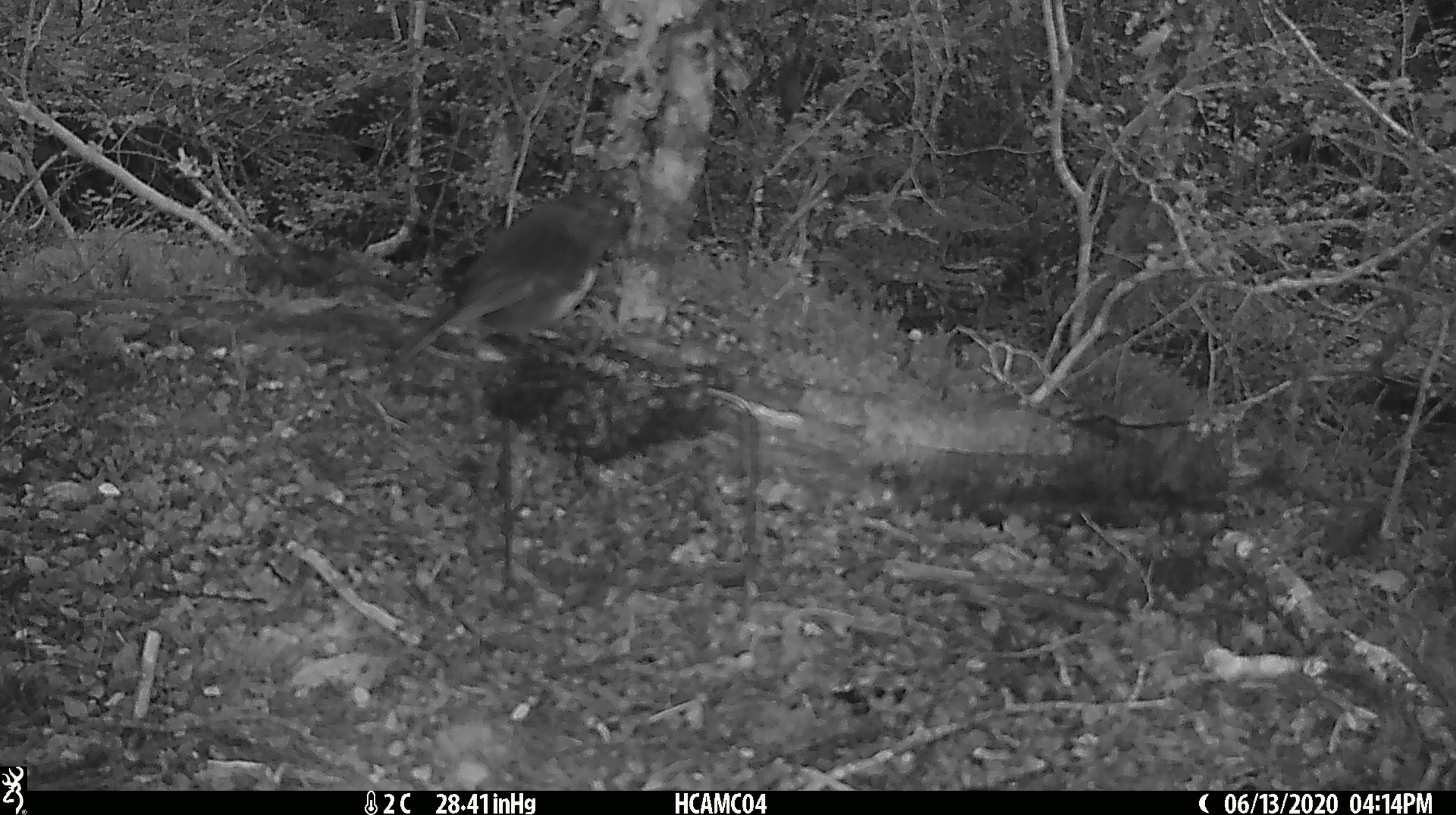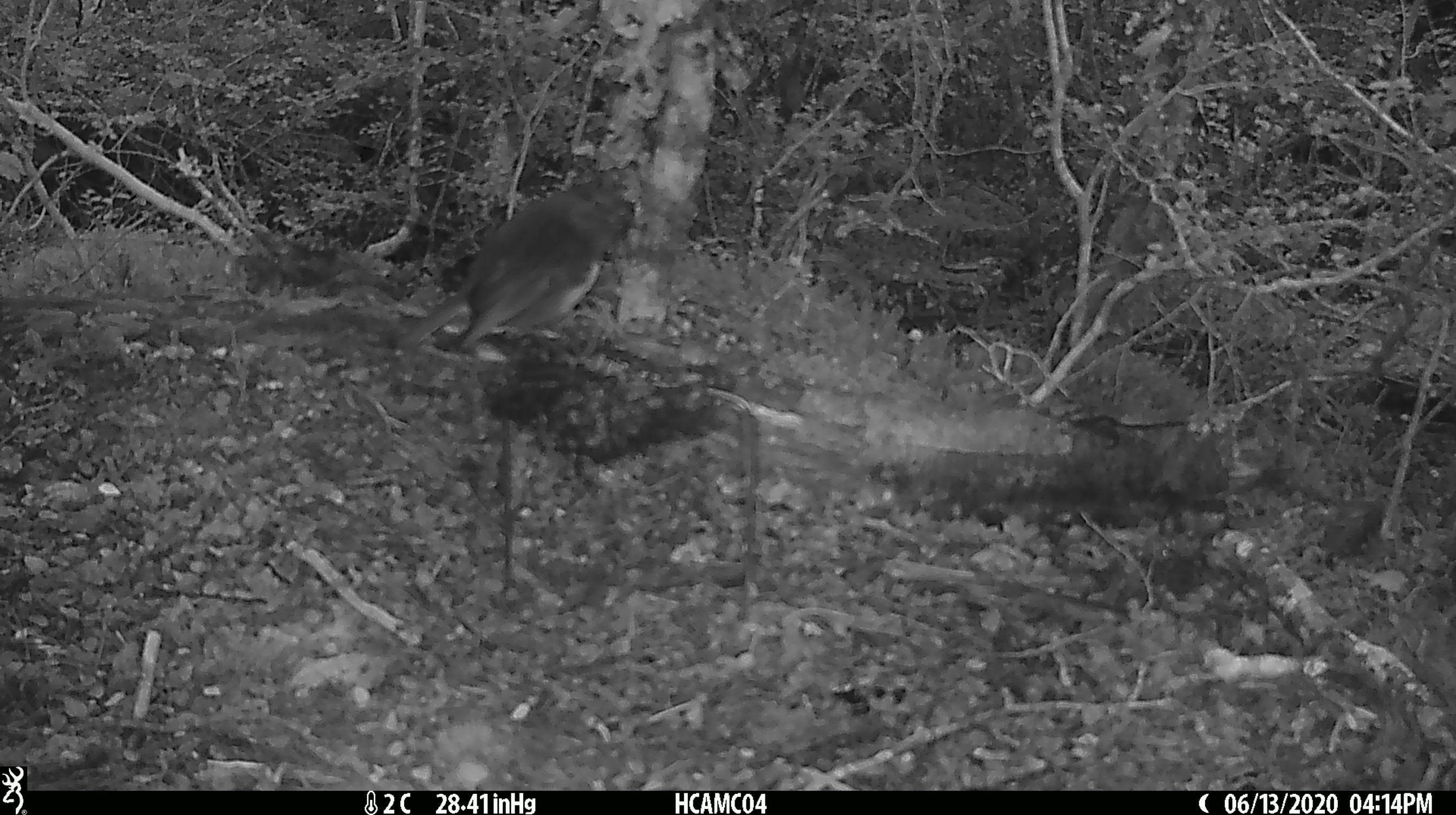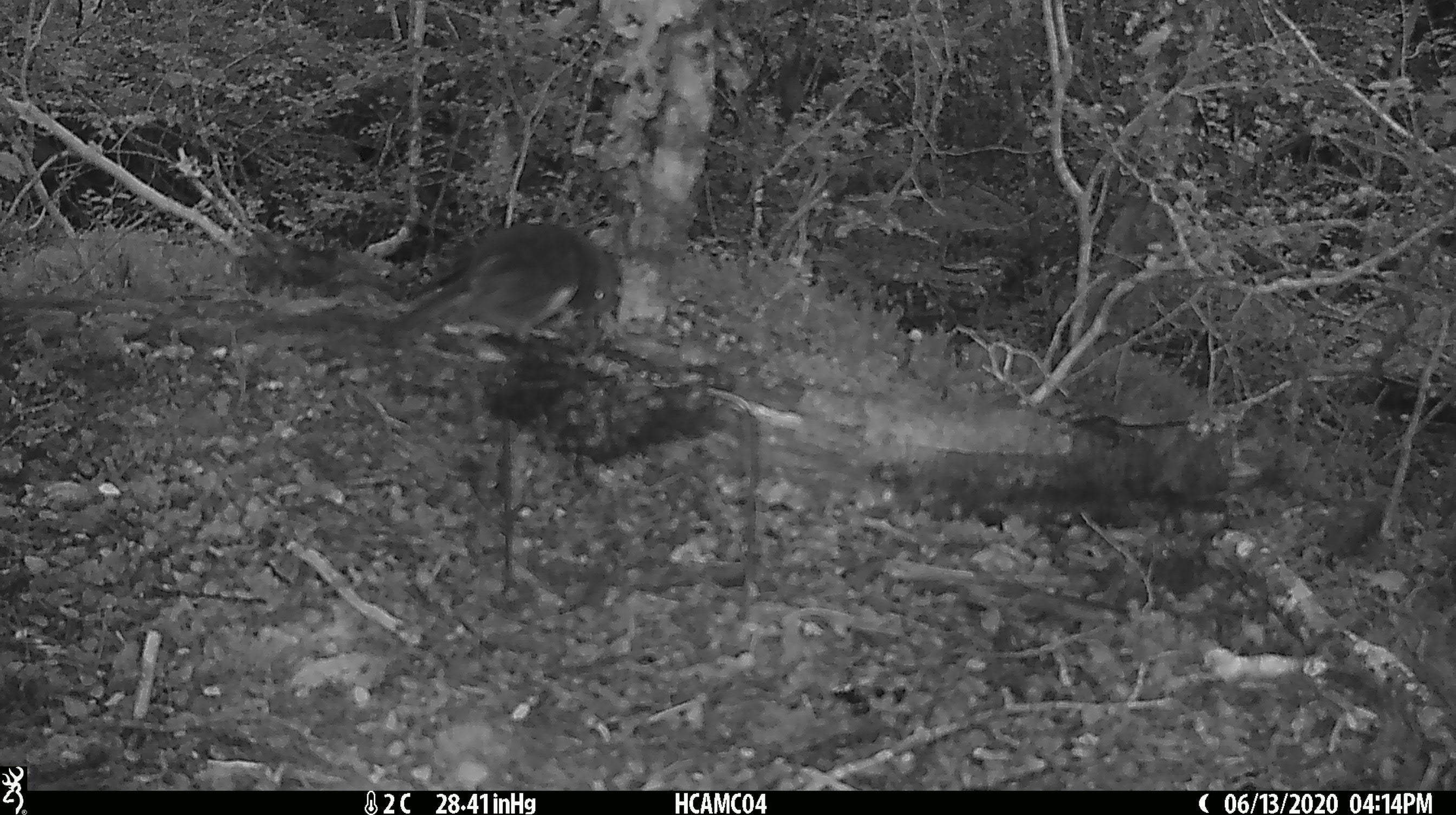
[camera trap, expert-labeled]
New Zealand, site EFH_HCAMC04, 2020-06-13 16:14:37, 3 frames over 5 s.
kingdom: Animalia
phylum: Chordata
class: Aves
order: Passeriformes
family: Petroicidae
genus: Petroica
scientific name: Petroica australis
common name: new zealand robin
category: robin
Robin (new zealand robin) (Petroica australis).